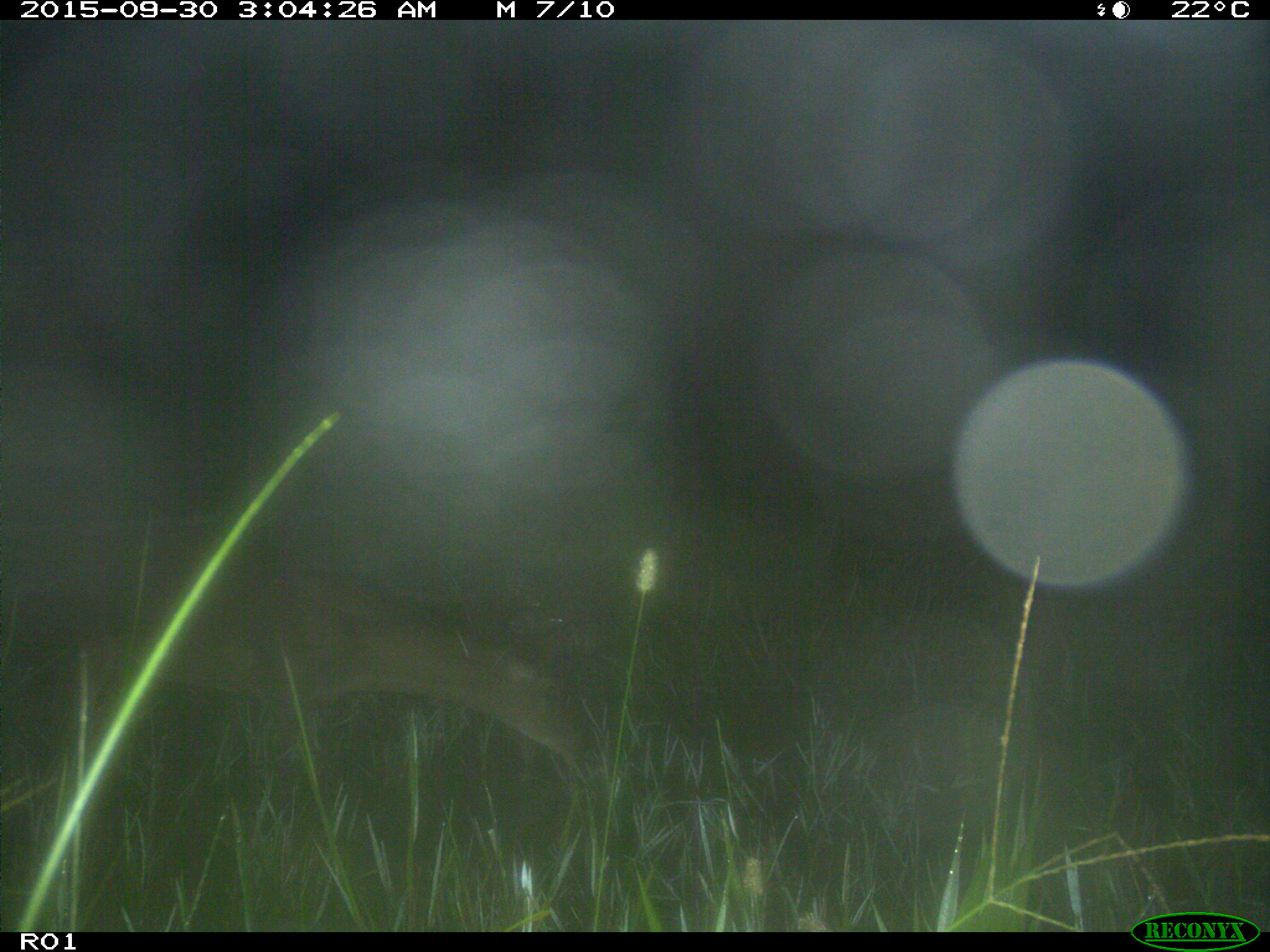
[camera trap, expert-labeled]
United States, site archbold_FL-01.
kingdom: Animalia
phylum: Chordata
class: Mammalia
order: Artiodactyla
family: Cervidae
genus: Odocoileus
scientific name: Odocoileus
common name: deer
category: unidentified deer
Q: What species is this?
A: Unidentified deer (deer) (Odocoileus).